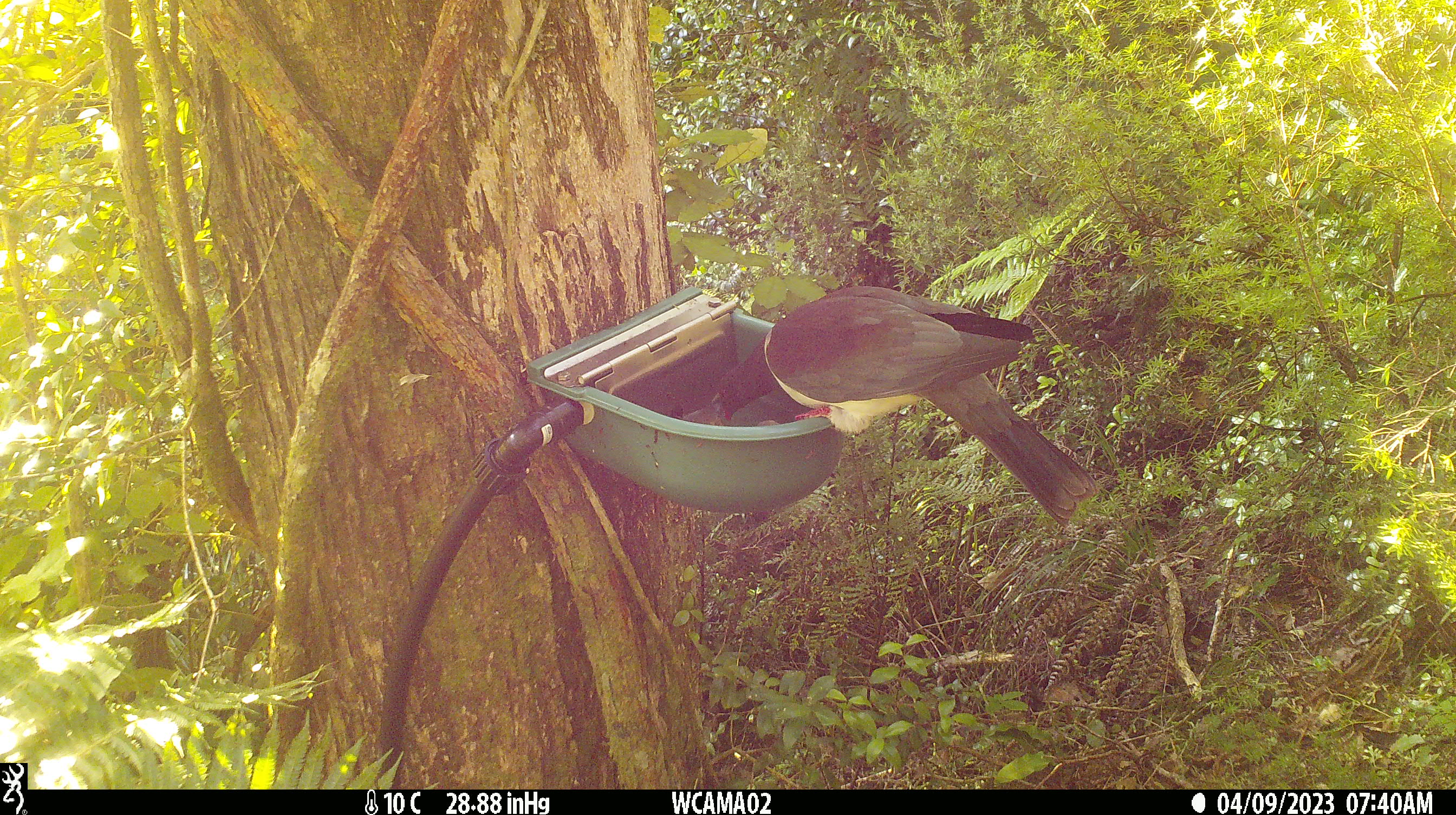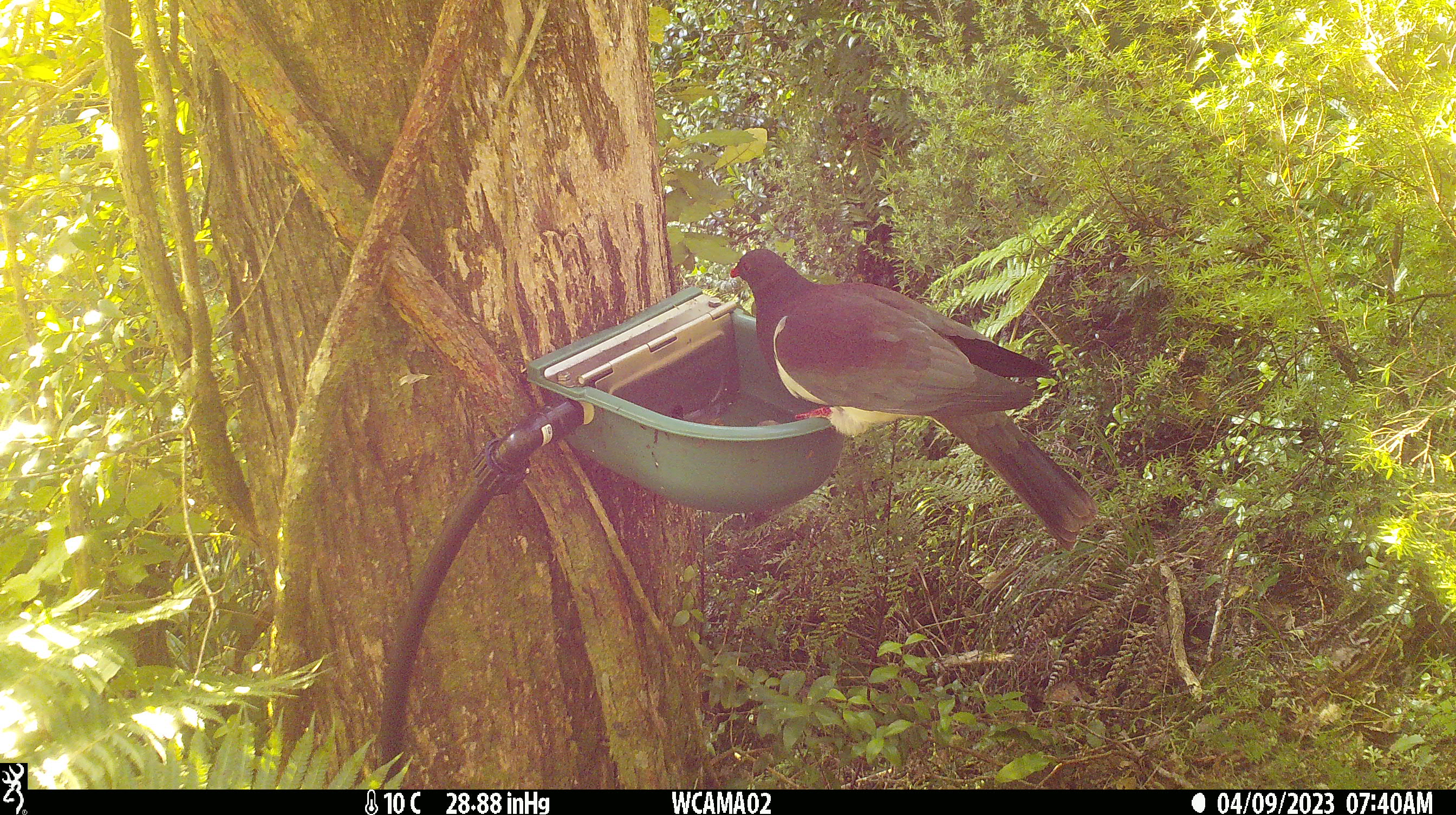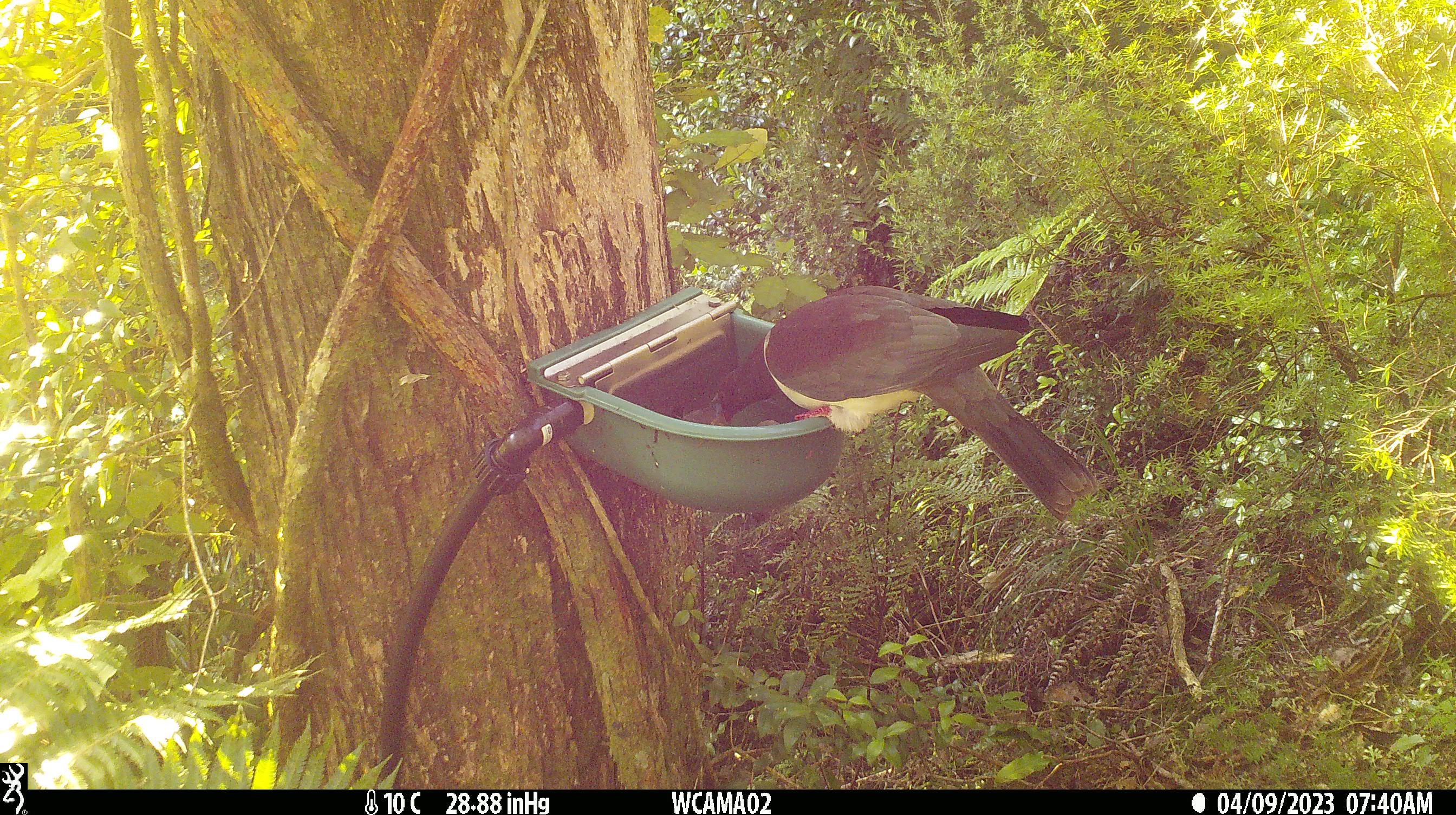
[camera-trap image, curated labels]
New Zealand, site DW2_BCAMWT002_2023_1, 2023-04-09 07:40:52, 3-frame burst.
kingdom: Animalia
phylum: Chordata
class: Aves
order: Columbiformes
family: Columbidae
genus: Hemiphaga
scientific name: Hemiphaga novaeseelandiae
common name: new zealand pigeon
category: kereru